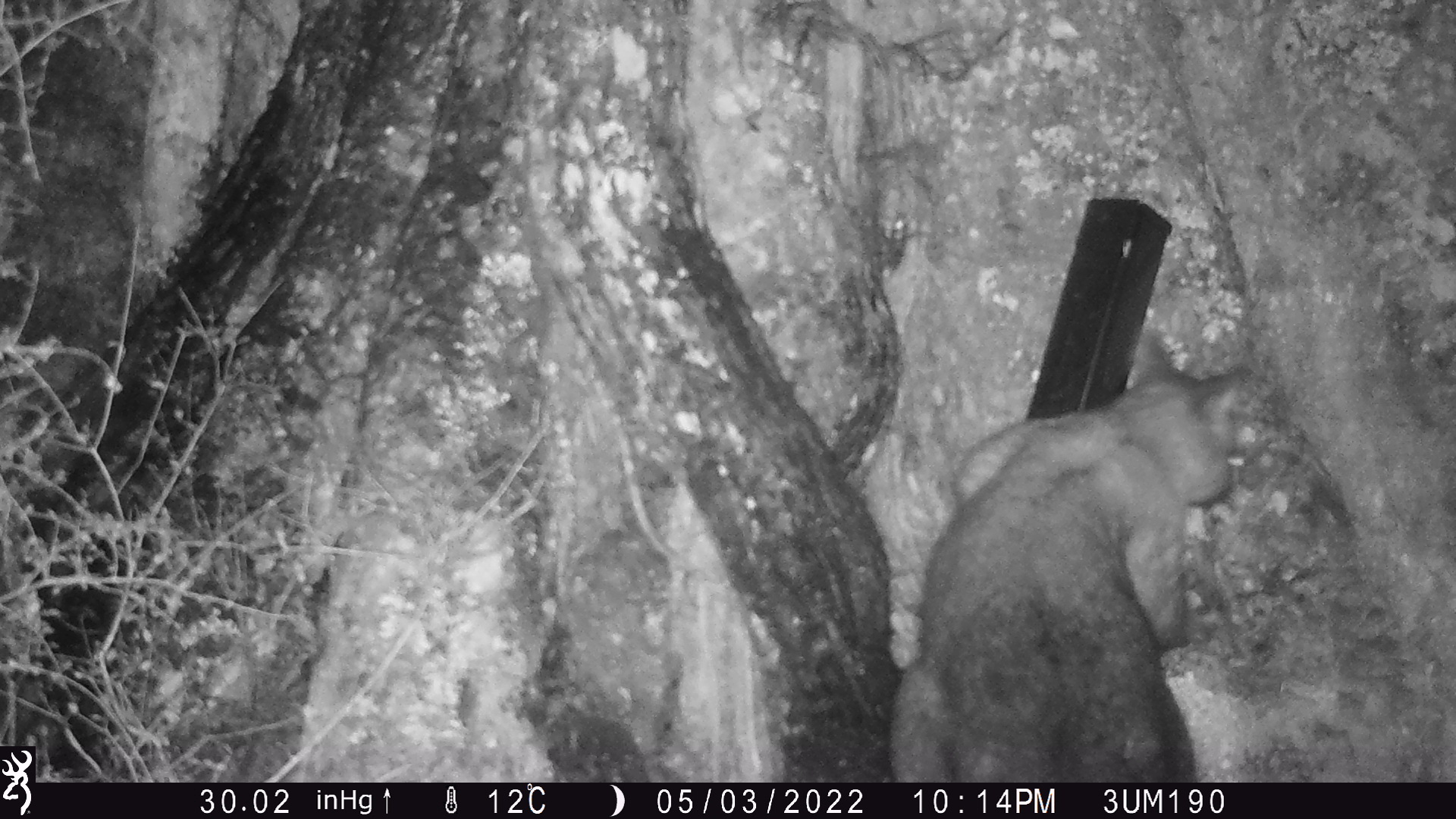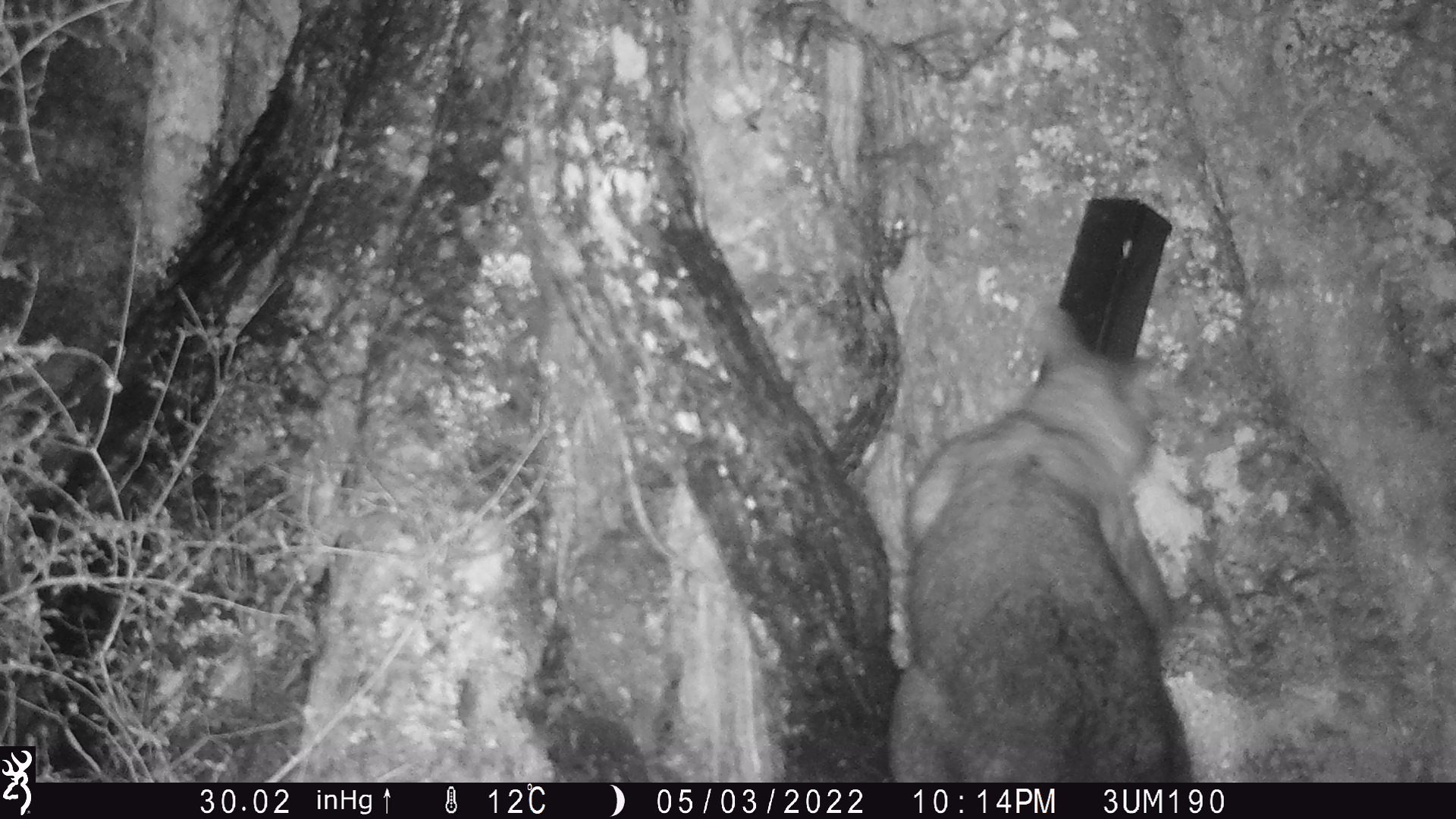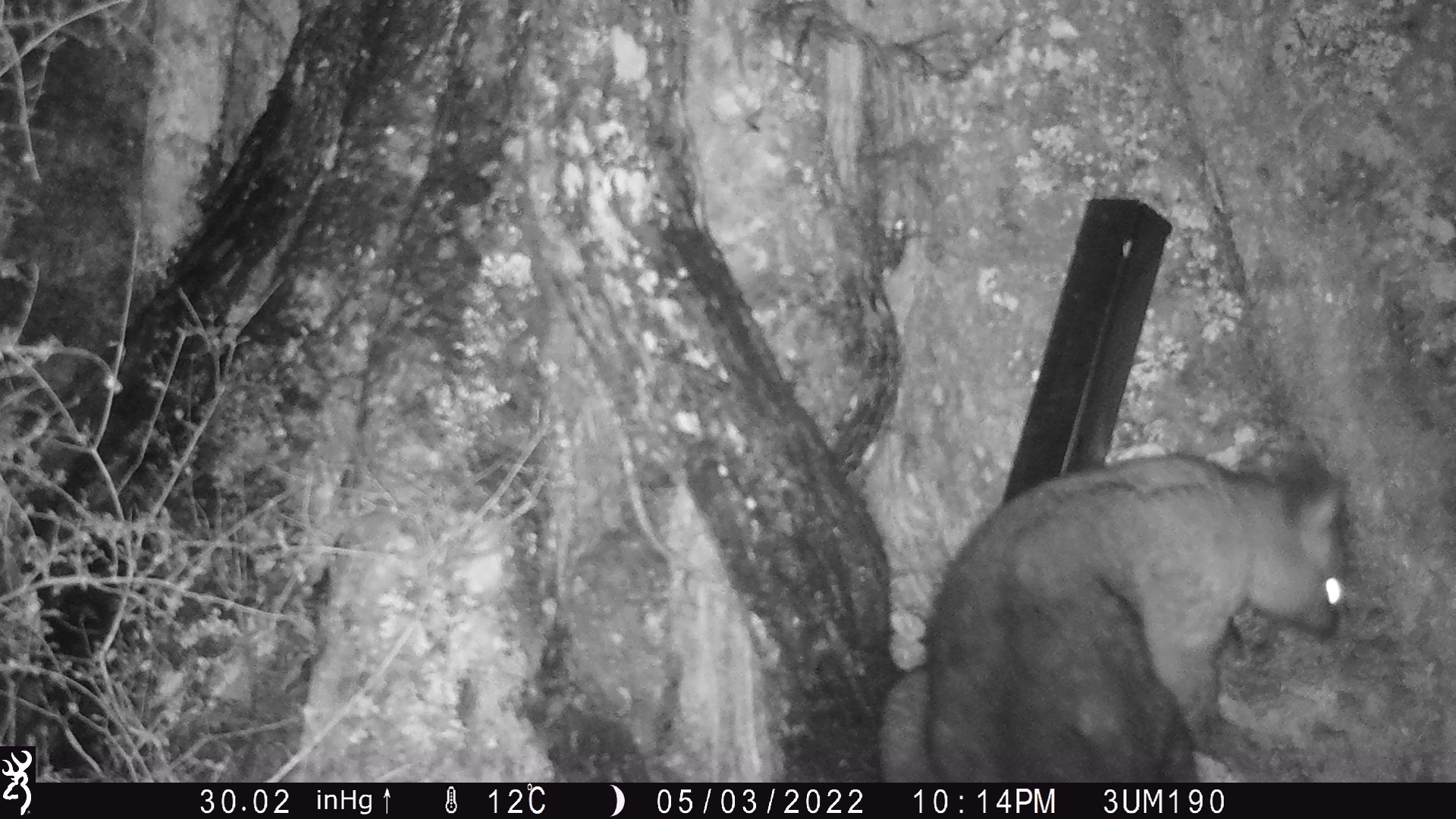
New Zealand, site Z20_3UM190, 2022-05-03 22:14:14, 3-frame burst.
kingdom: Animalia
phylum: Chordata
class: Mammalia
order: Diprotodontia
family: Phalangeridae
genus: Trichosurus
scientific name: Trichosurus vulpecula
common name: common brushtail possum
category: possum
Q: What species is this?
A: Possum (common brushtail possum) (Trichosurus vulpecula).